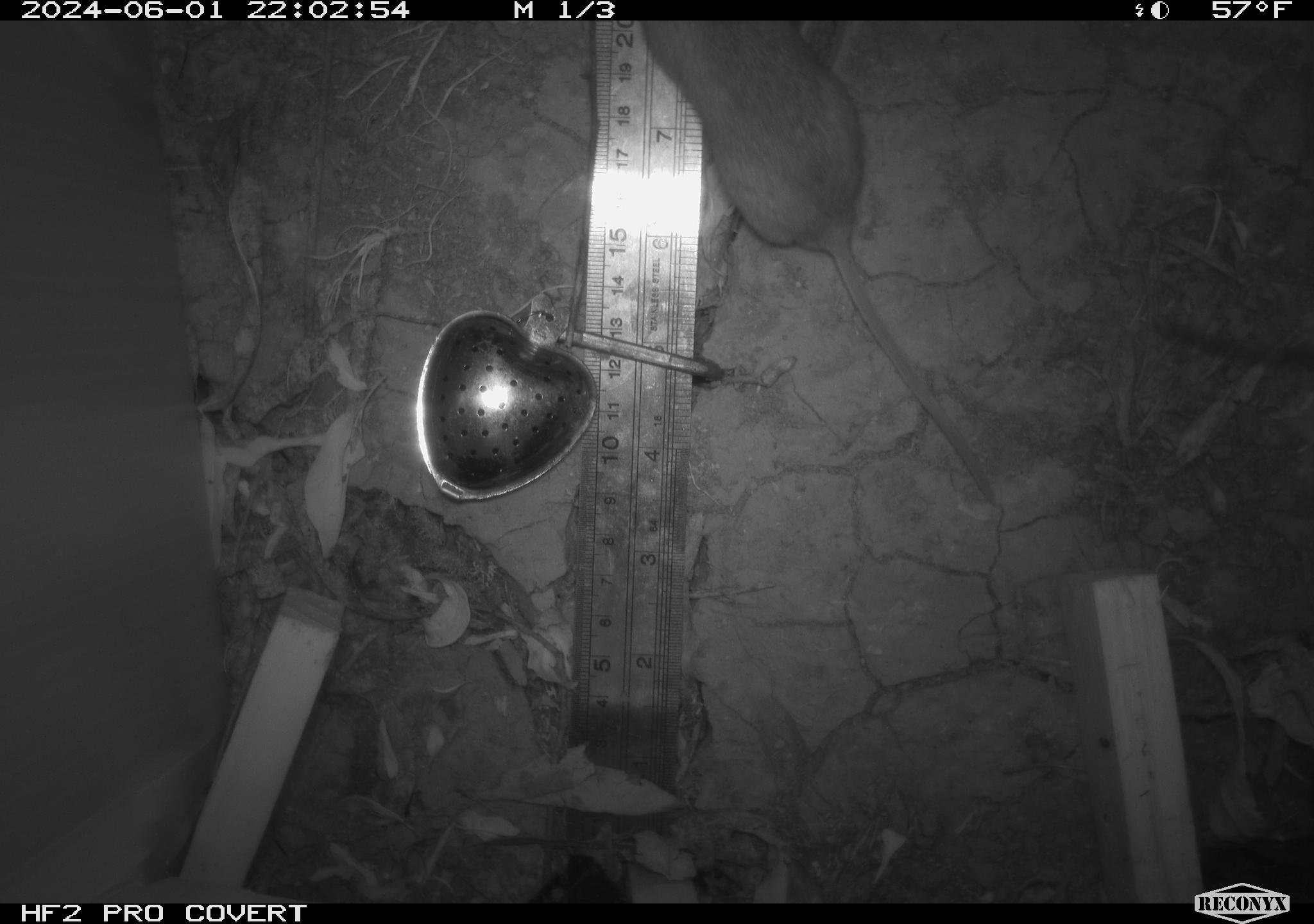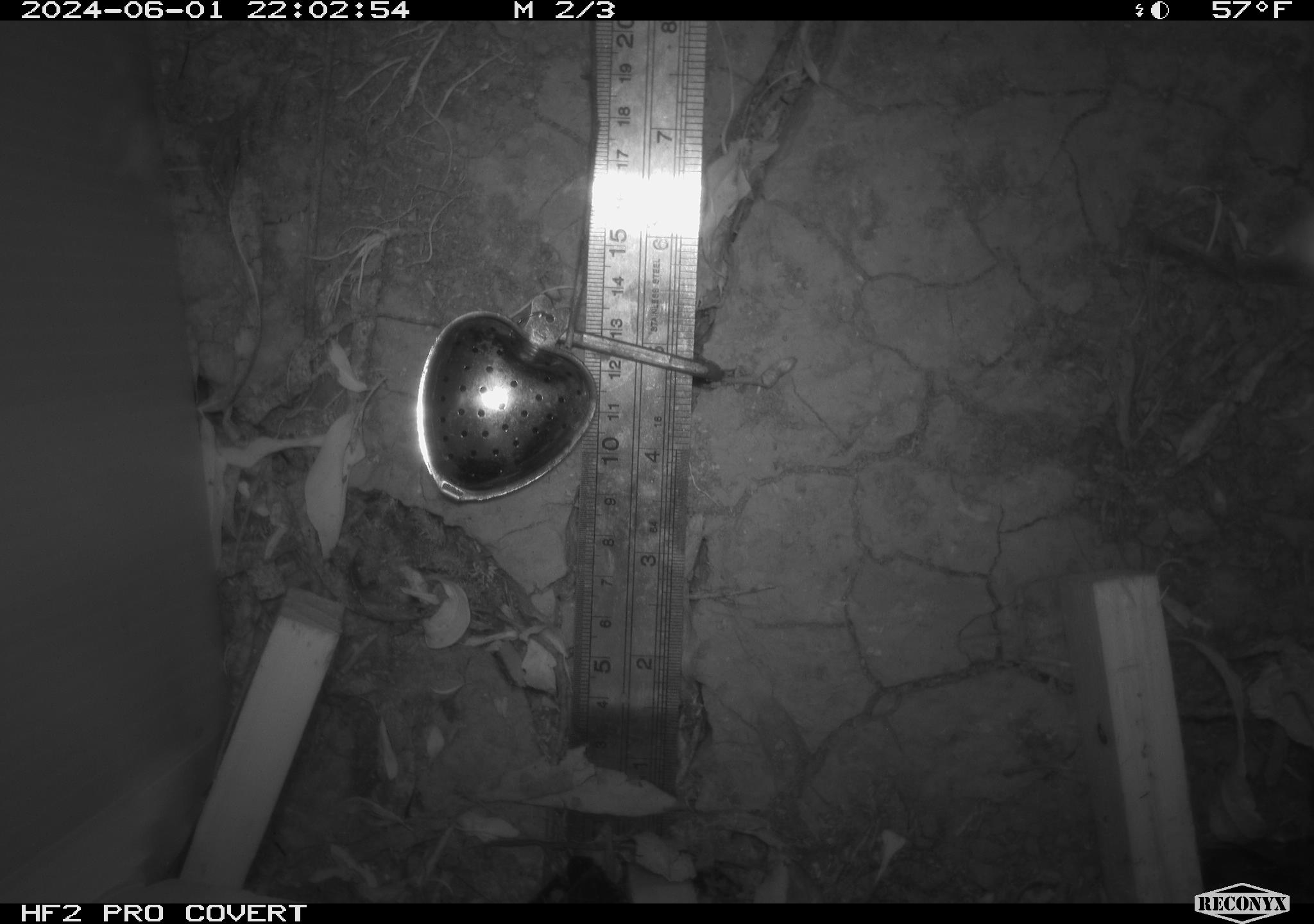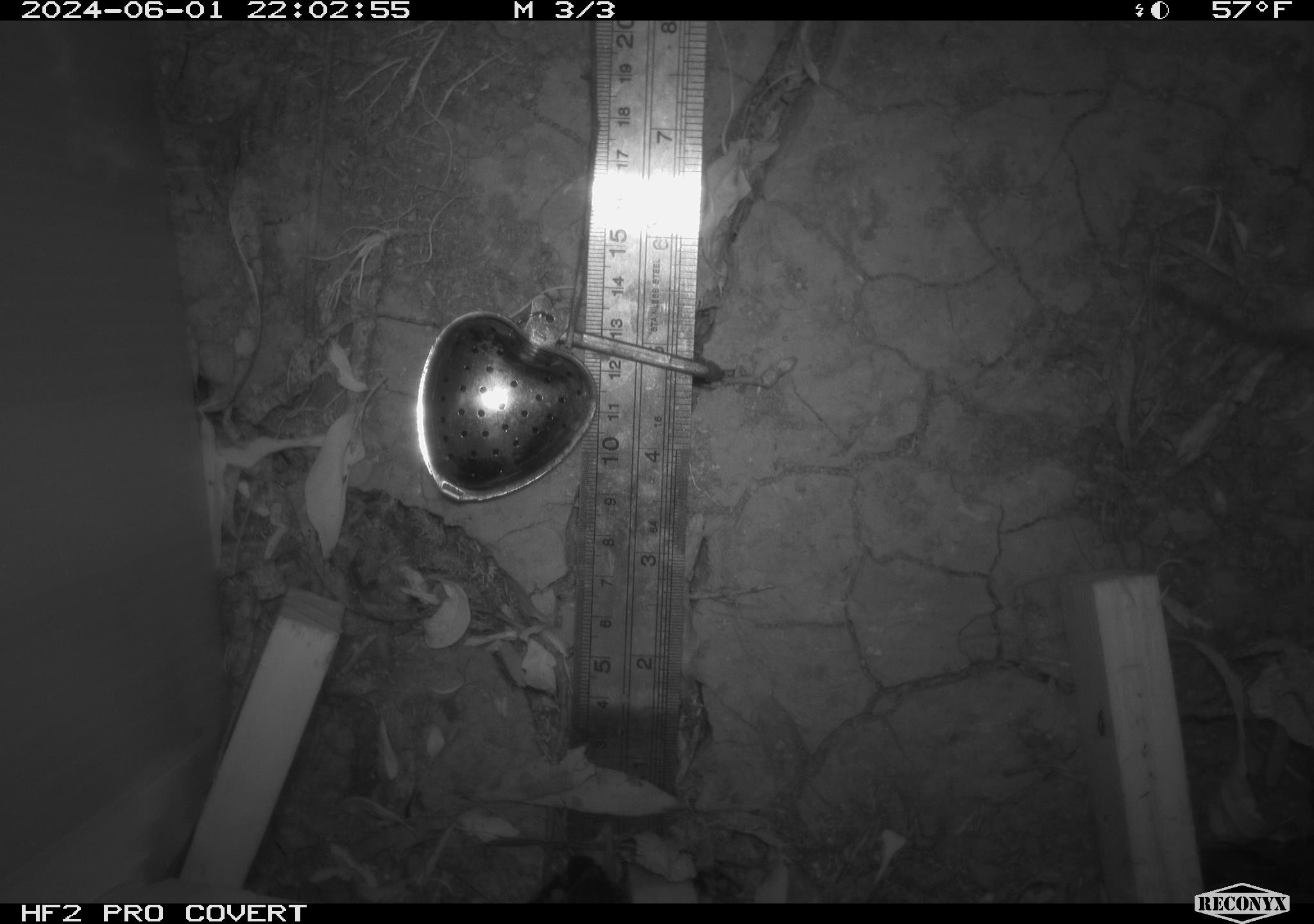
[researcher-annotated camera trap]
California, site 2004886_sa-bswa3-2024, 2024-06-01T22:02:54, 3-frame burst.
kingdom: Animalia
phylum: Chordata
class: Mammalia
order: Rodentia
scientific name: Rodentia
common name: mouse species